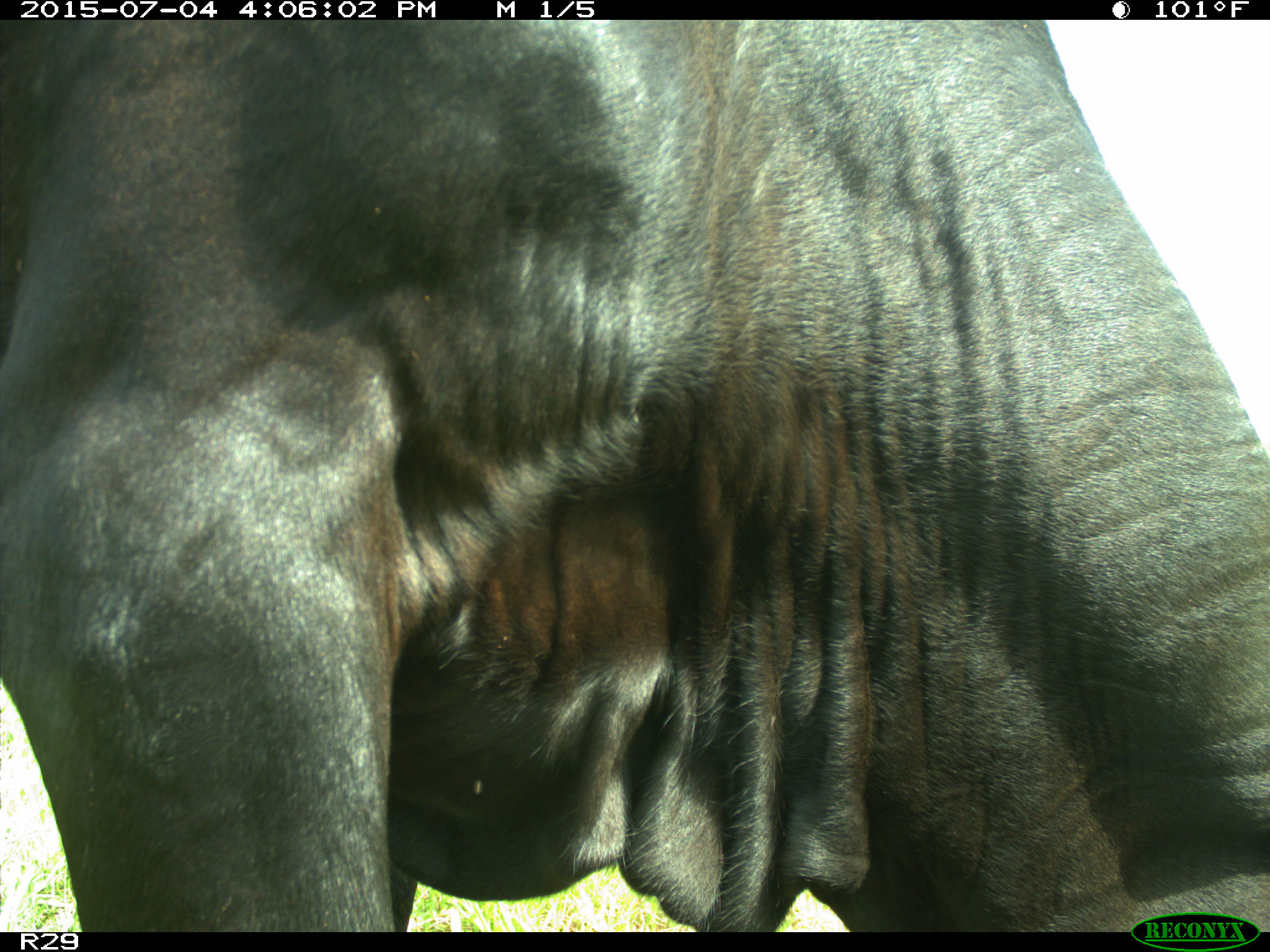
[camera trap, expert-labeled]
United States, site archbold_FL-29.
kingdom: Animalia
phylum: Chordata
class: Mammalia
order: Artiodactyla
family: Bovidae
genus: Bos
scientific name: Bos taurus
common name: domestic cow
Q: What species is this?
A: Bos taurus (domestic cow).